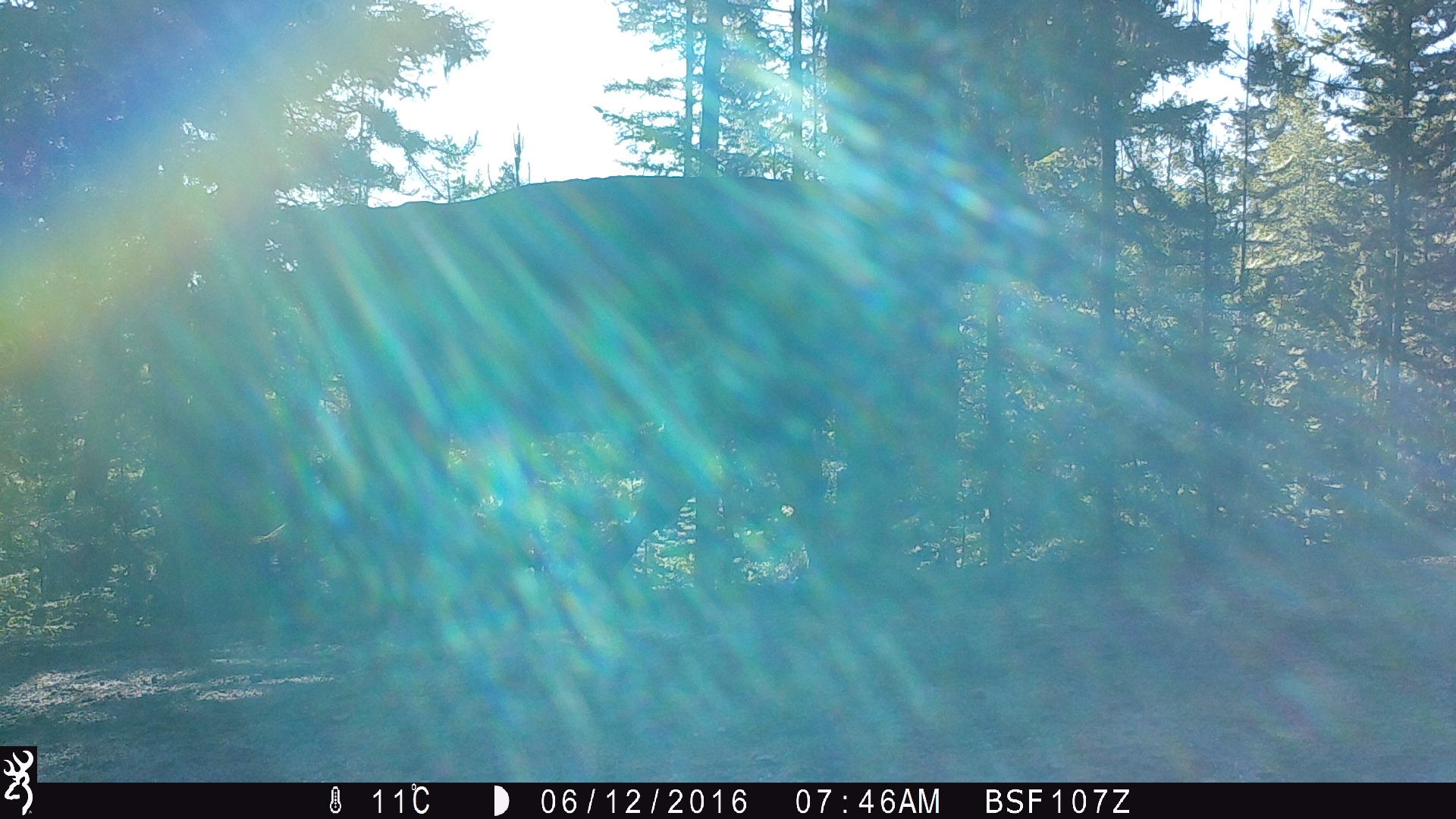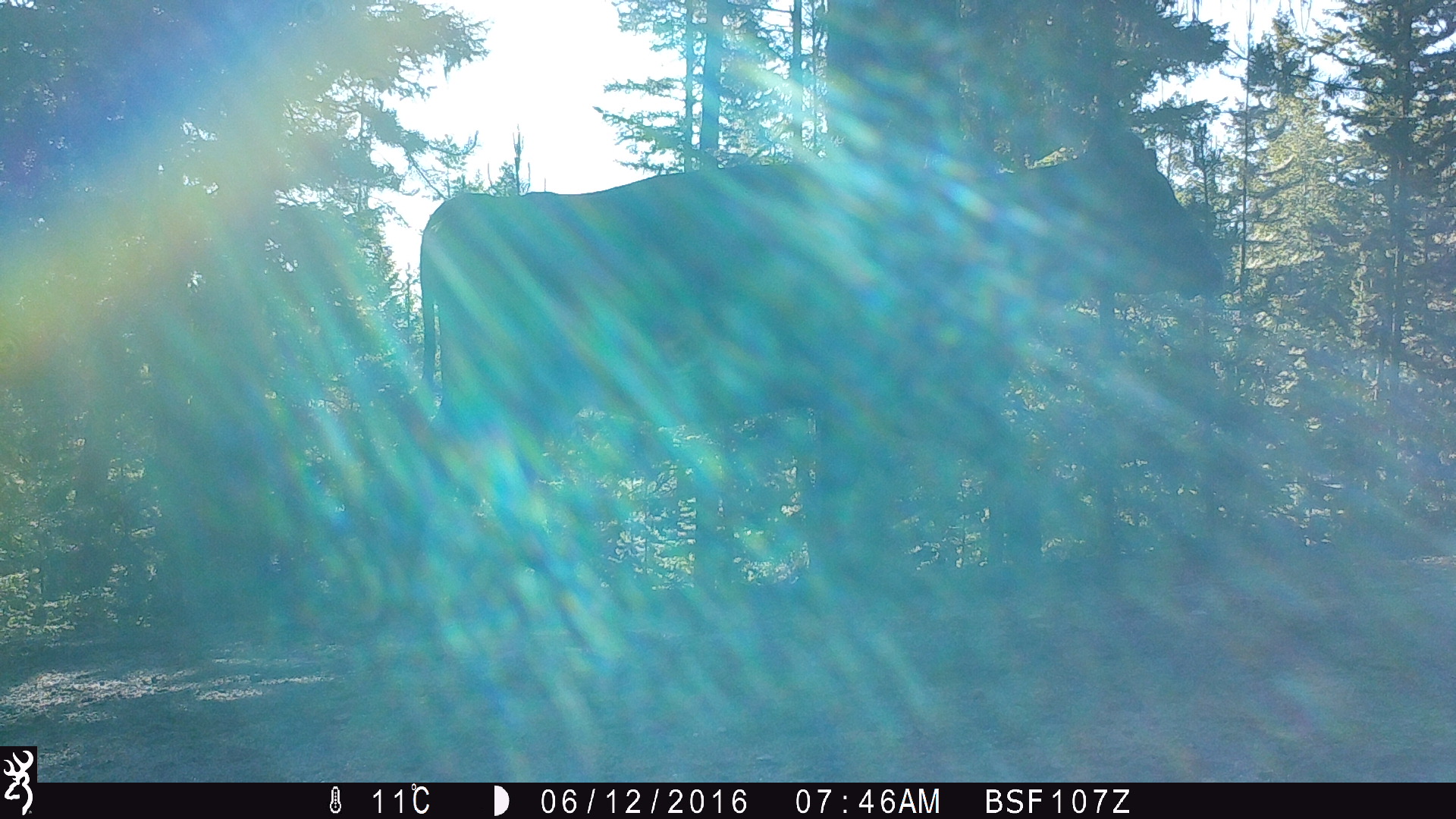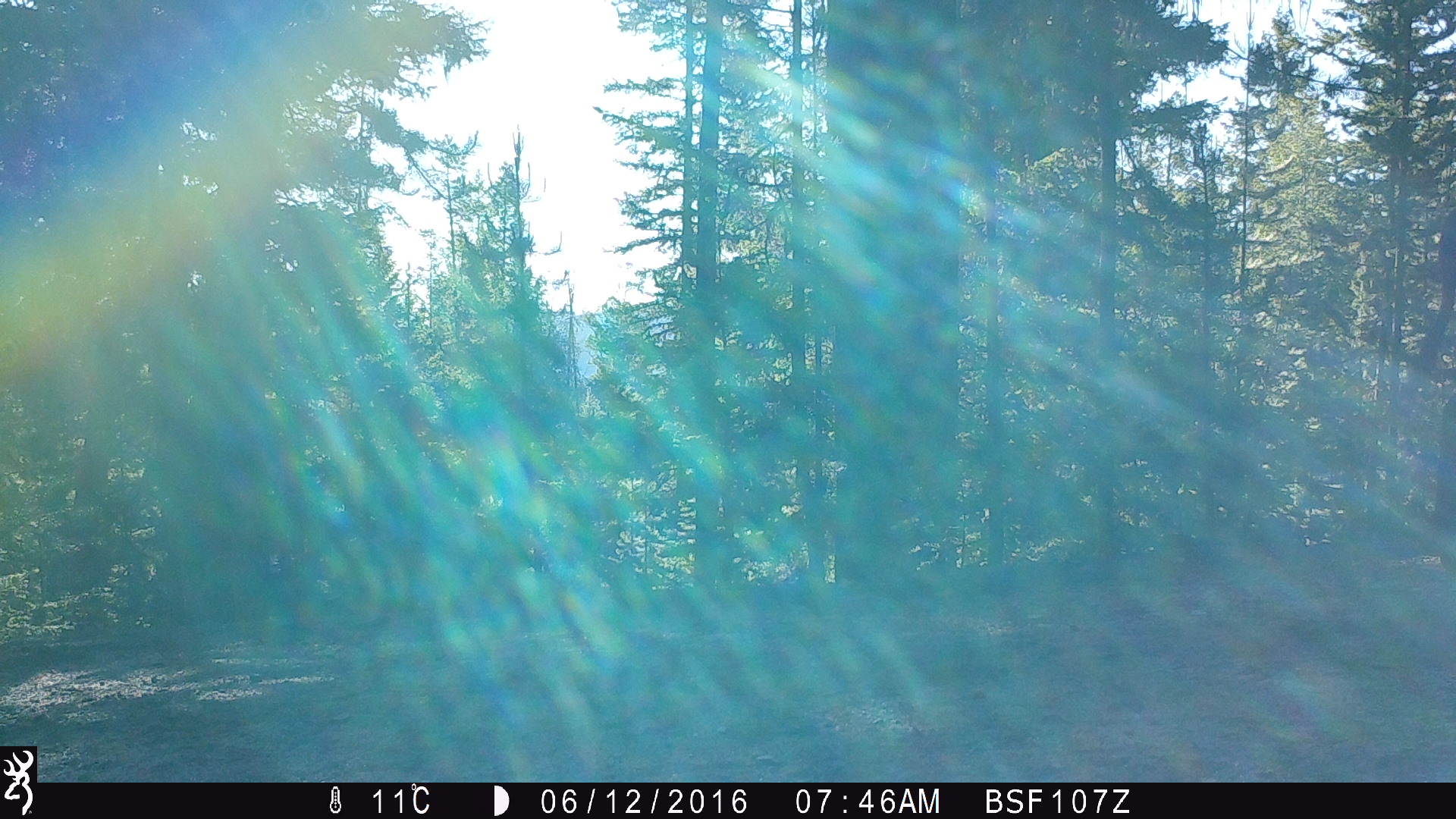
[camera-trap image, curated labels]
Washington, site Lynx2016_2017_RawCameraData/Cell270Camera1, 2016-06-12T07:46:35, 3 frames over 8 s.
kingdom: Animalia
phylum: Chordata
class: Mammalia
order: Artiodactyla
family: Bovidae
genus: Bos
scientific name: Bos taurus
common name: domestic cattle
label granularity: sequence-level